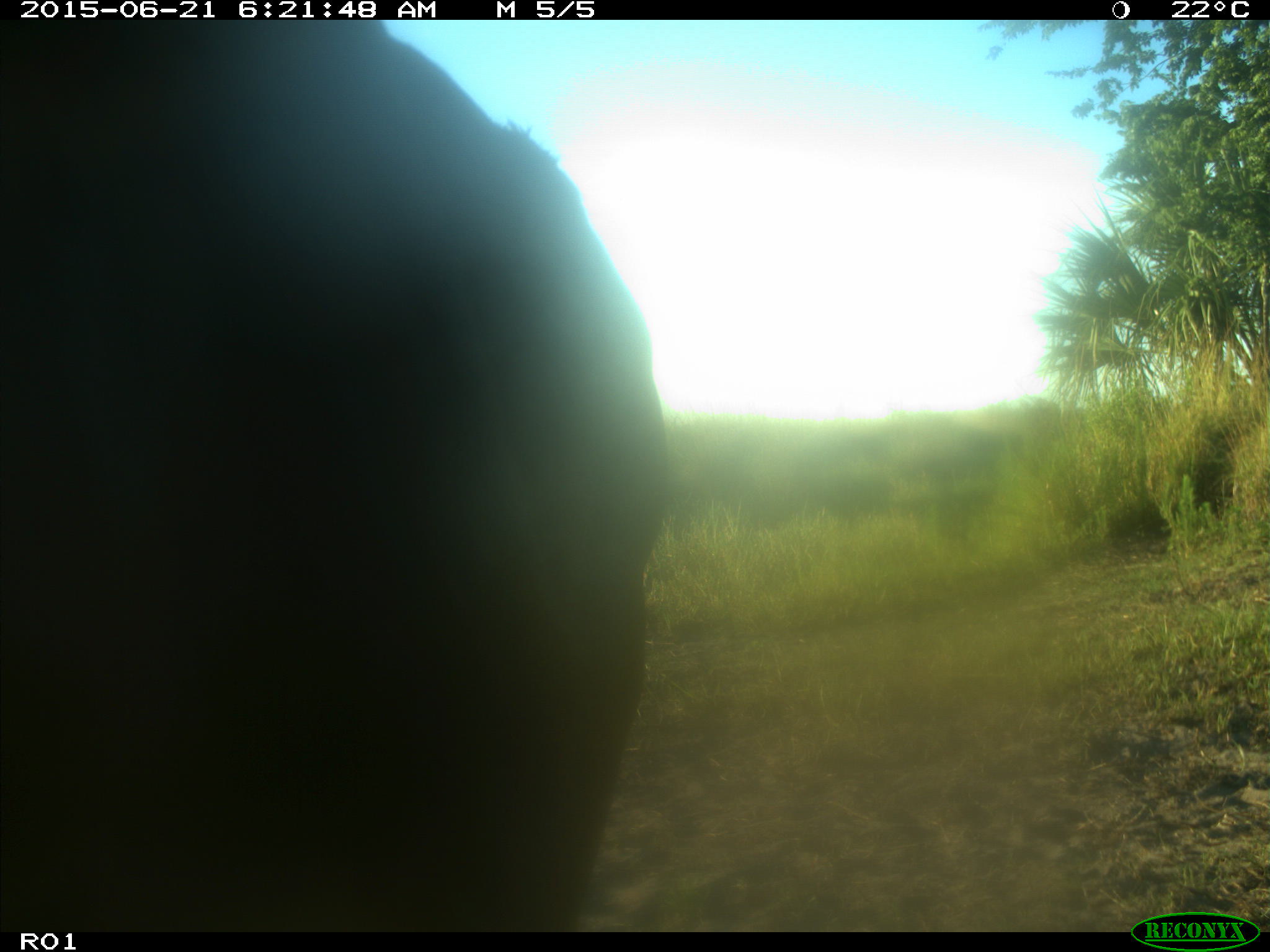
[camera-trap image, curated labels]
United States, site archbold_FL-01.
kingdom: Animalia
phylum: Chordata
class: Mammalia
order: Artiodactyla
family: Bovidae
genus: Bos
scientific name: Bos taurus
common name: domestic cow